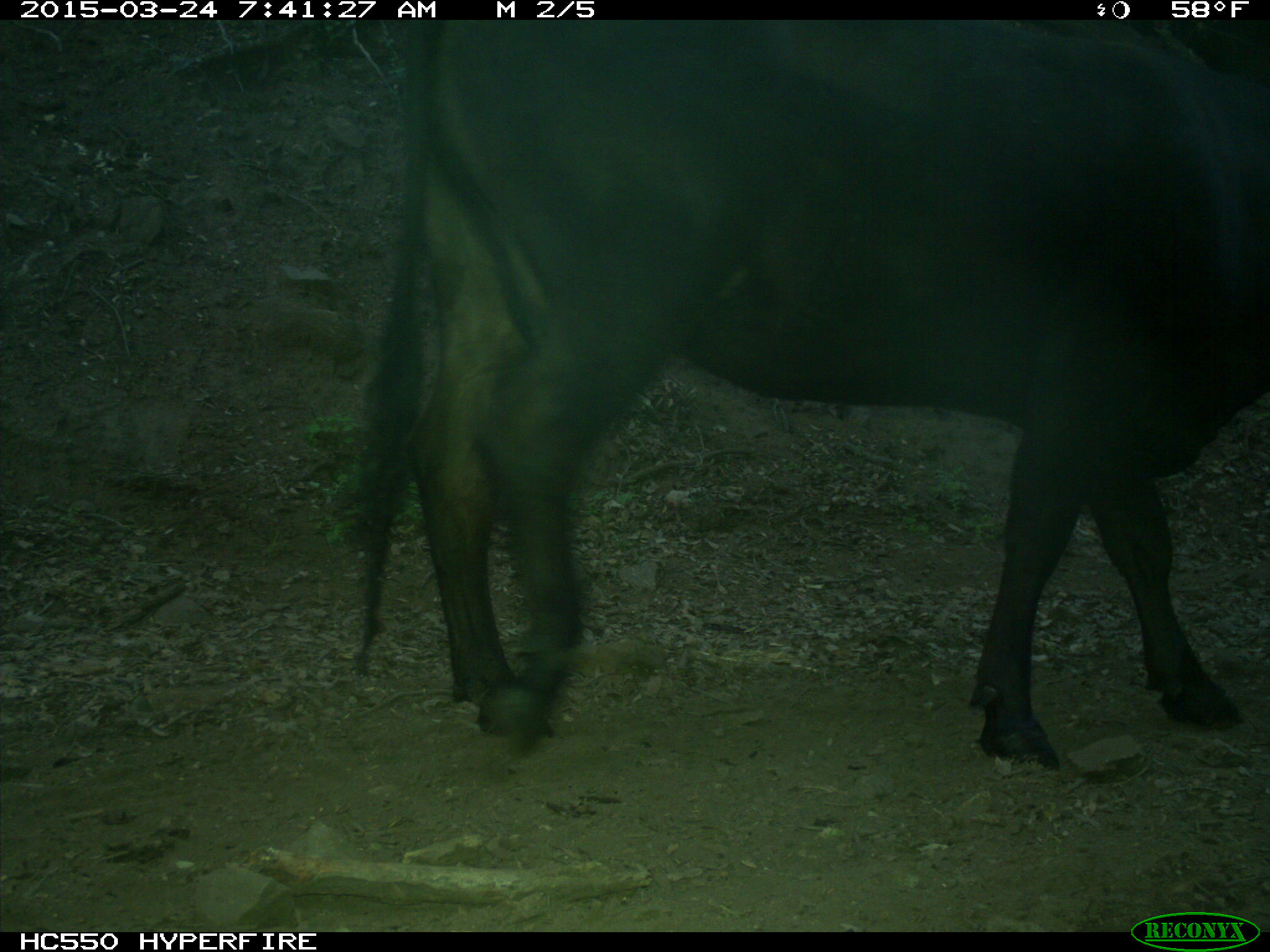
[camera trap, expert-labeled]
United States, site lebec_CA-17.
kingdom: Animalia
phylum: Chordata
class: Mammalia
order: Artiodactyla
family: Bovidae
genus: Bos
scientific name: Bos taurus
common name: domestic cow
Bos taurus (domestic cow).